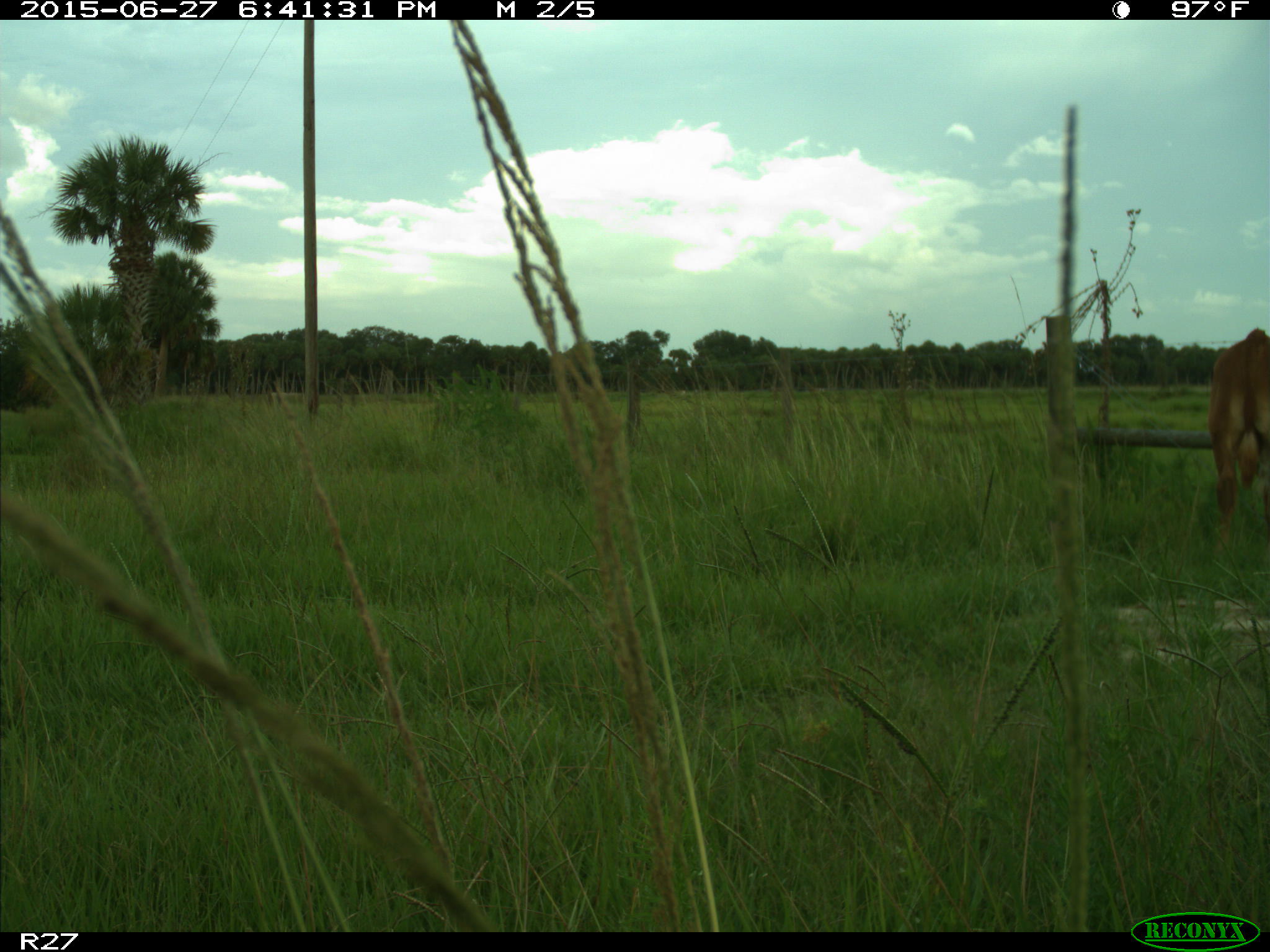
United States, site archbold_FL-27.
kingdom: Animalia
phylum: Chordata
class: Mammalia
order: Artiodactyla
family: Bovidae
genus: Bos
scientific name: Bos taurus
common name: domestic cow